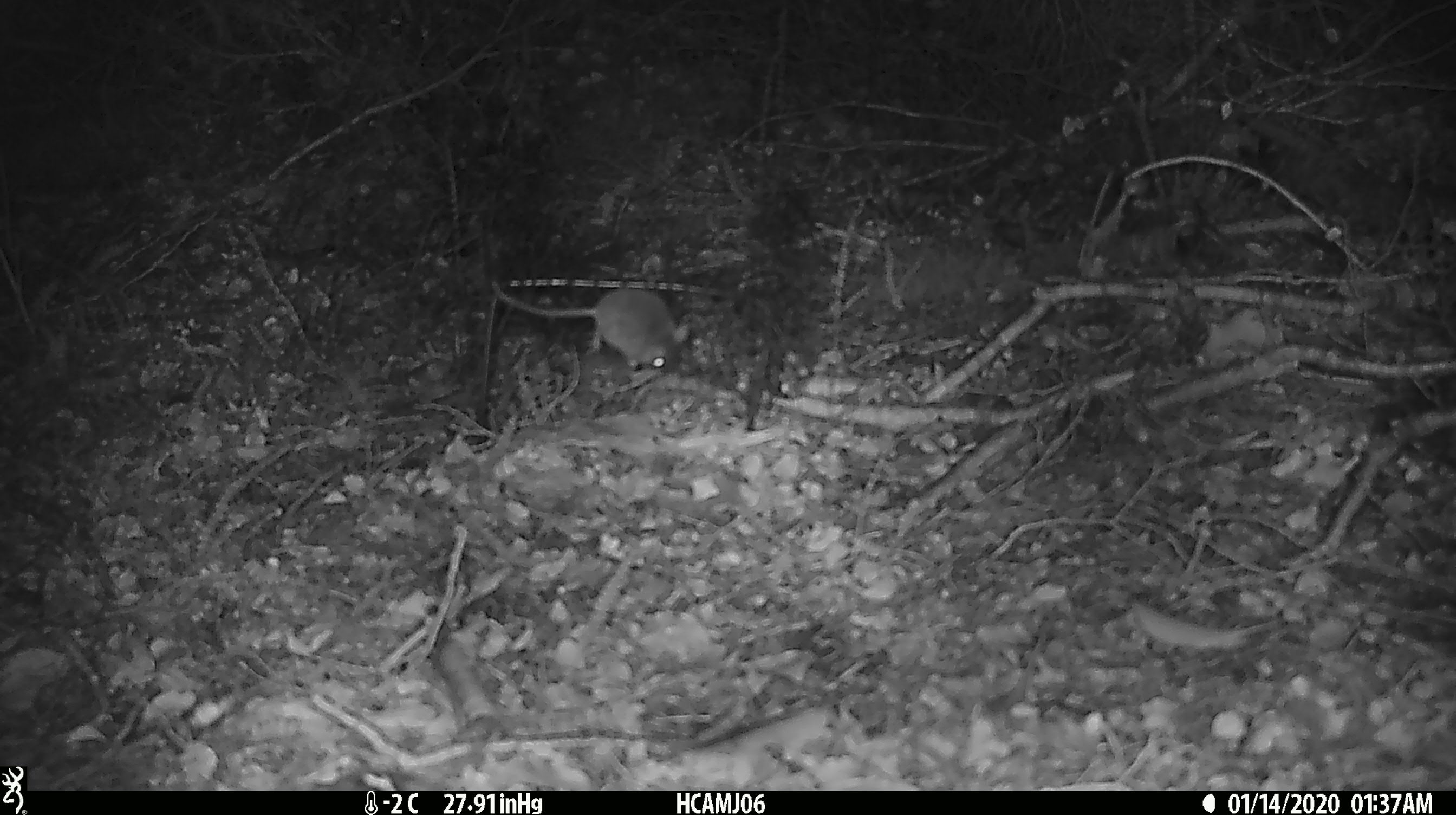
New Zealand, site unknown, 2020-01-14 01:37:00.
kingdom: Animalia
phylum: Chordata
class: Mammalia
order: Rodentia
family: Muridae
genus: Mus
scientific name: Mus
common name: mouse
Mouse (Mus).